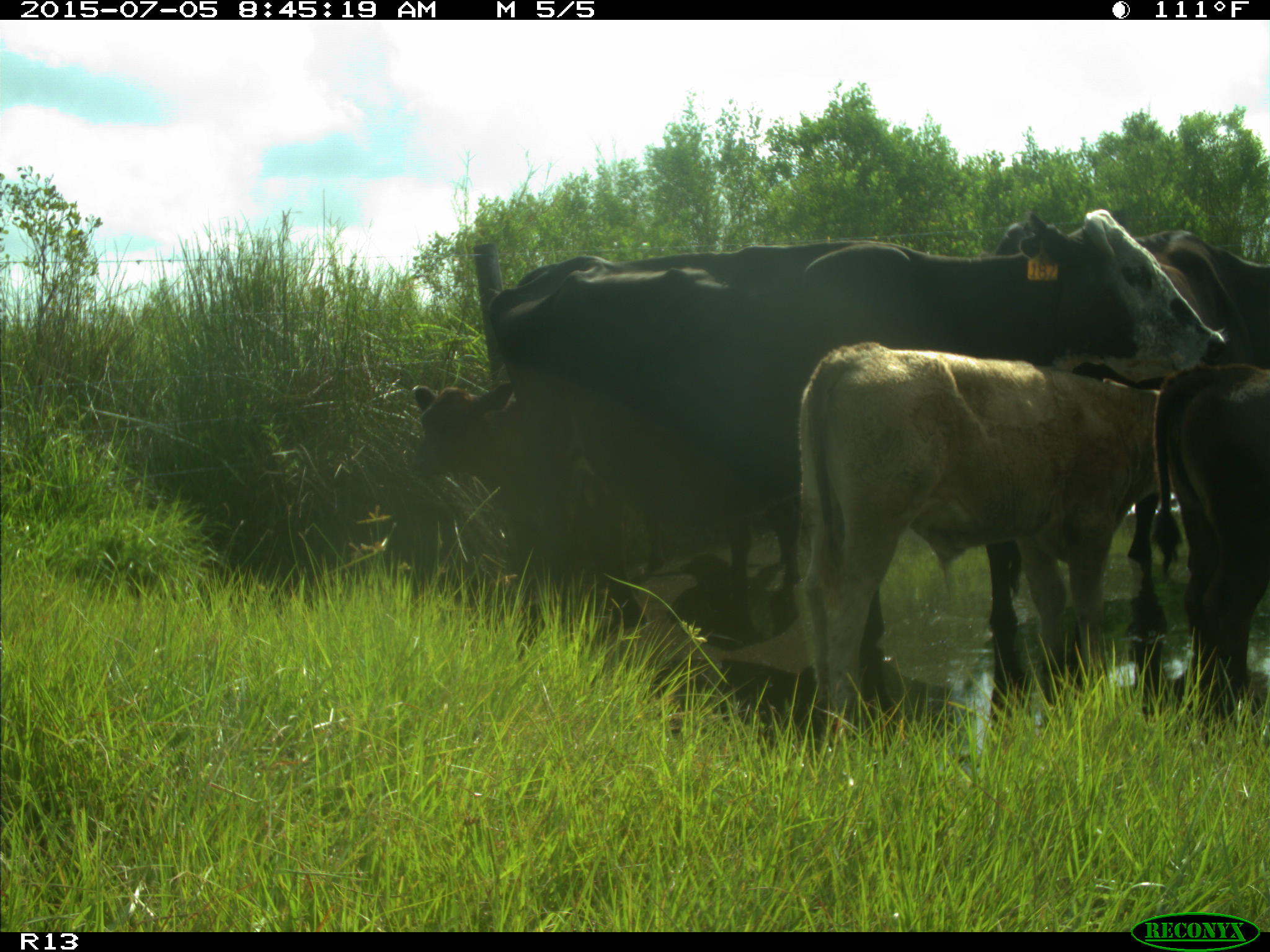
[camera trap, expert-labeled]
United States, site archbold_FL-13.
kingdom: Animalia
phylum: Chordata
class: Mammalia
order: Artiodactyla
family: Bovidae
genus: Bos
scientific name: Bos taurus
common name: domestic cow